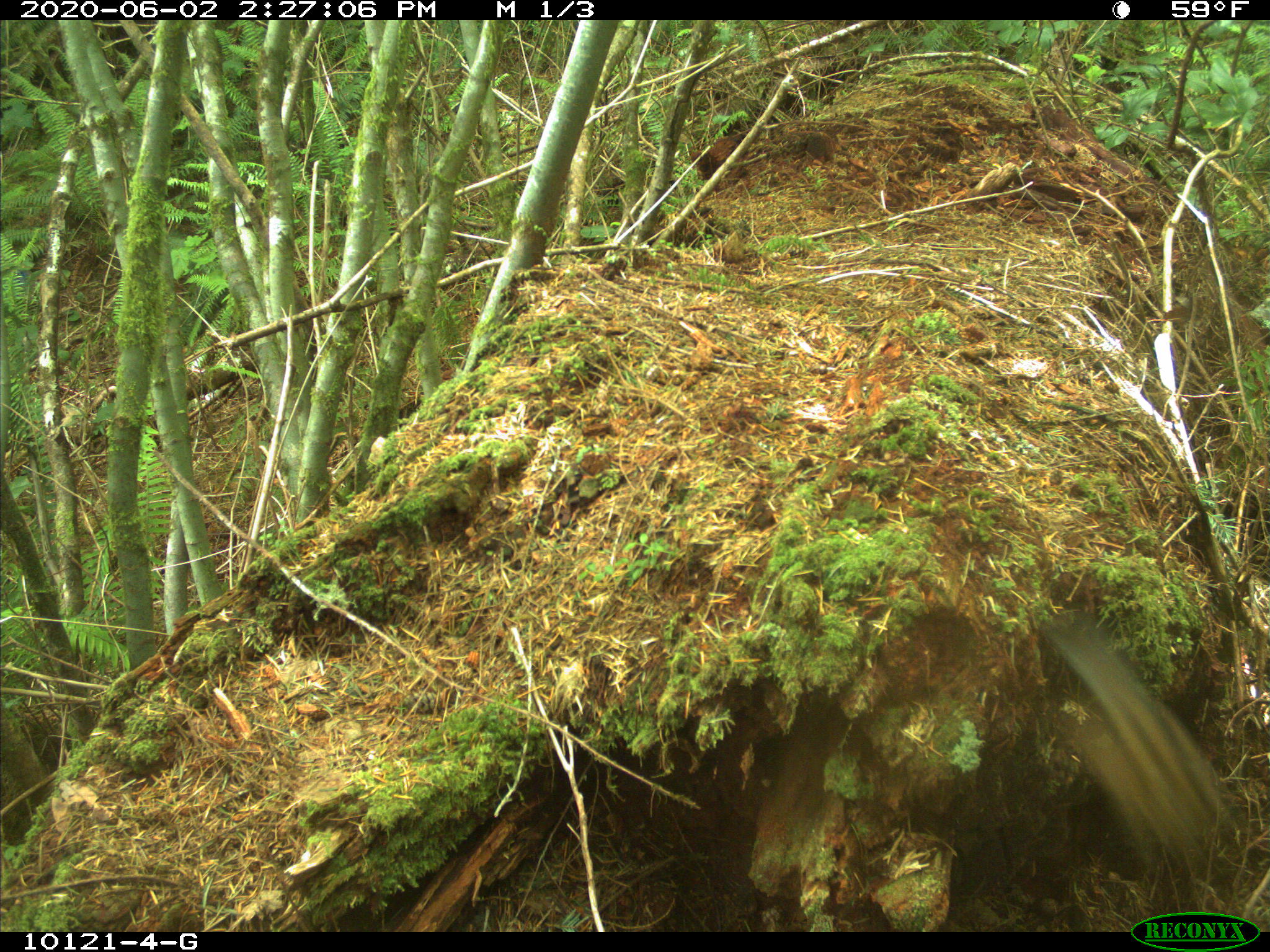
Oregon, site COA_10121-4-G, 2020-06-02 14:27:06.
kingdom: Animalia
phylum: Chordata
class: Mammalia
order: Rodentia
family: Sciuridae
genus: Neotamias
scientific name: Neotamias townsendii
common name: townsend's chipmunk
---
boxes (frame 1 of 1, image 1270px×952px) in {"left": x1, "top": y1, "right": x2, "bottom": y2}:
townsend's chipmunk: {"left": 1043, "top": 615, "right": 1233, "bottom": 884}